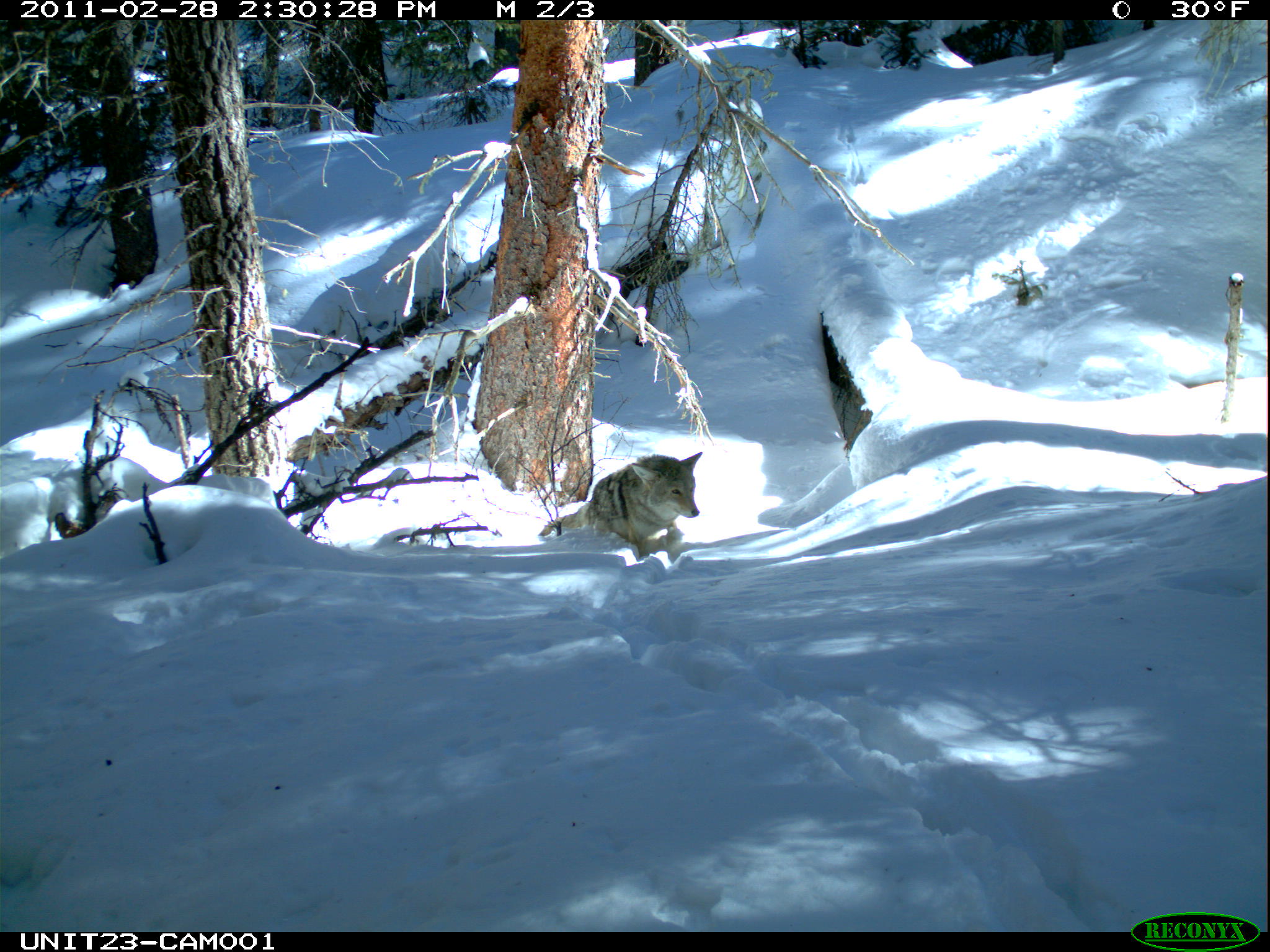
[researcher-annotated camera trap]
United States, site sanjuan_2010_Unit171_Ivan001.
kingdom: Animalia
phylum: Chordata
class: Mammalia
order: Carnivora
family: Canidae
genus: Canis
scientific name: Canis latrans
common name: coyote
Canis latrans (coyote).